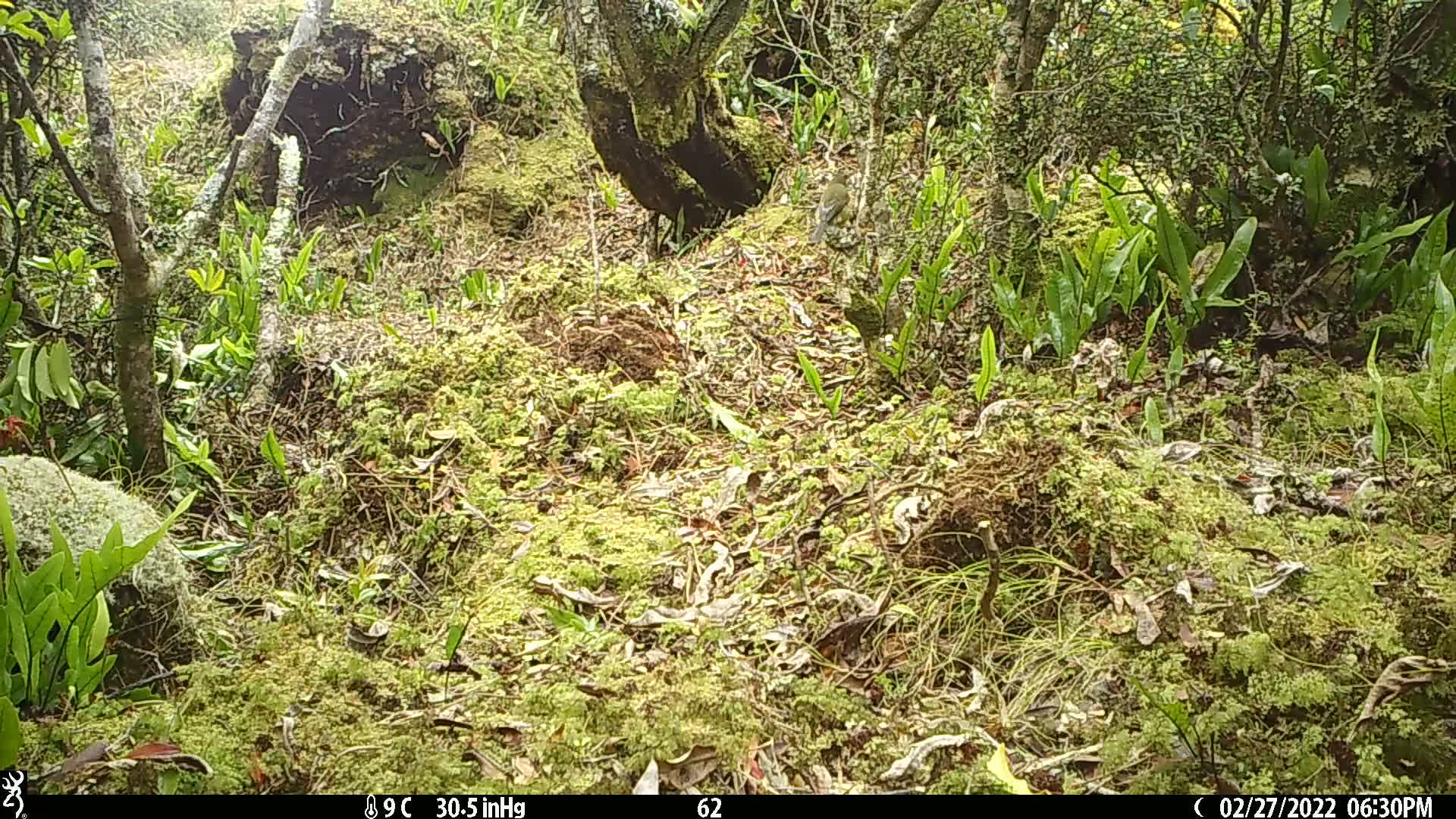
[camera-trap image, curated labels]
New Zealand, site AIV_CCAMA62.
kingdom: Animalia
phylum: Chordata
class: Aves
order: Passeriformes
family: Meliphagidae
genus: Anthornis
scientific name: Anthornis melanura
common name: new zealand bellbird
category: bellbird